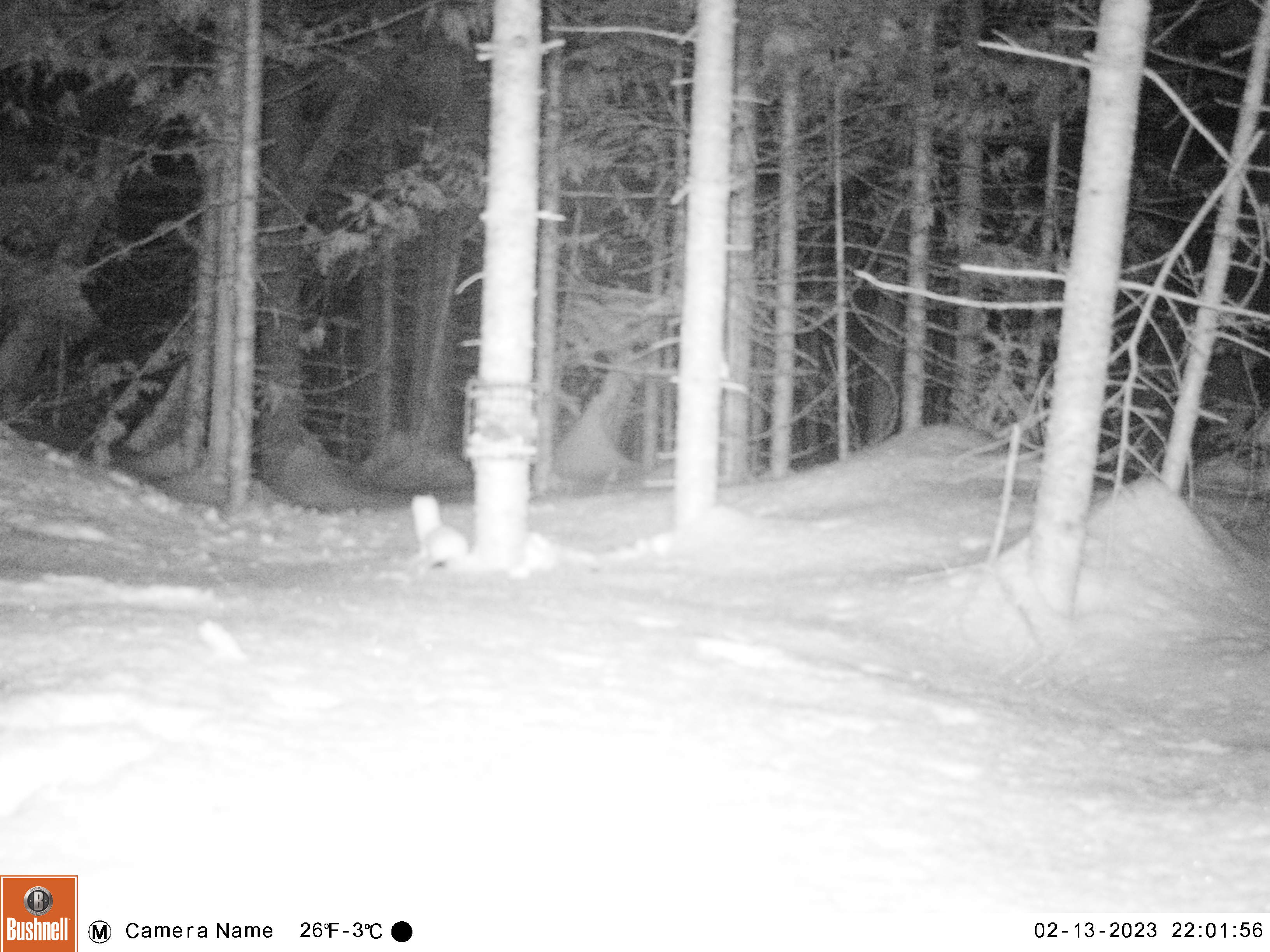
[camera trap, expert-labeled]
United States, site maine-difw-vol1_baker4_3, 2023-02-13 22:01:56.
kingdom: Animalia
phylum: Chordata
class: Mammalia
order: Carnivora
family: Mustelidae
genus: Mustela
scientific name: Mustela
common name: weasel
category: weasel sp.